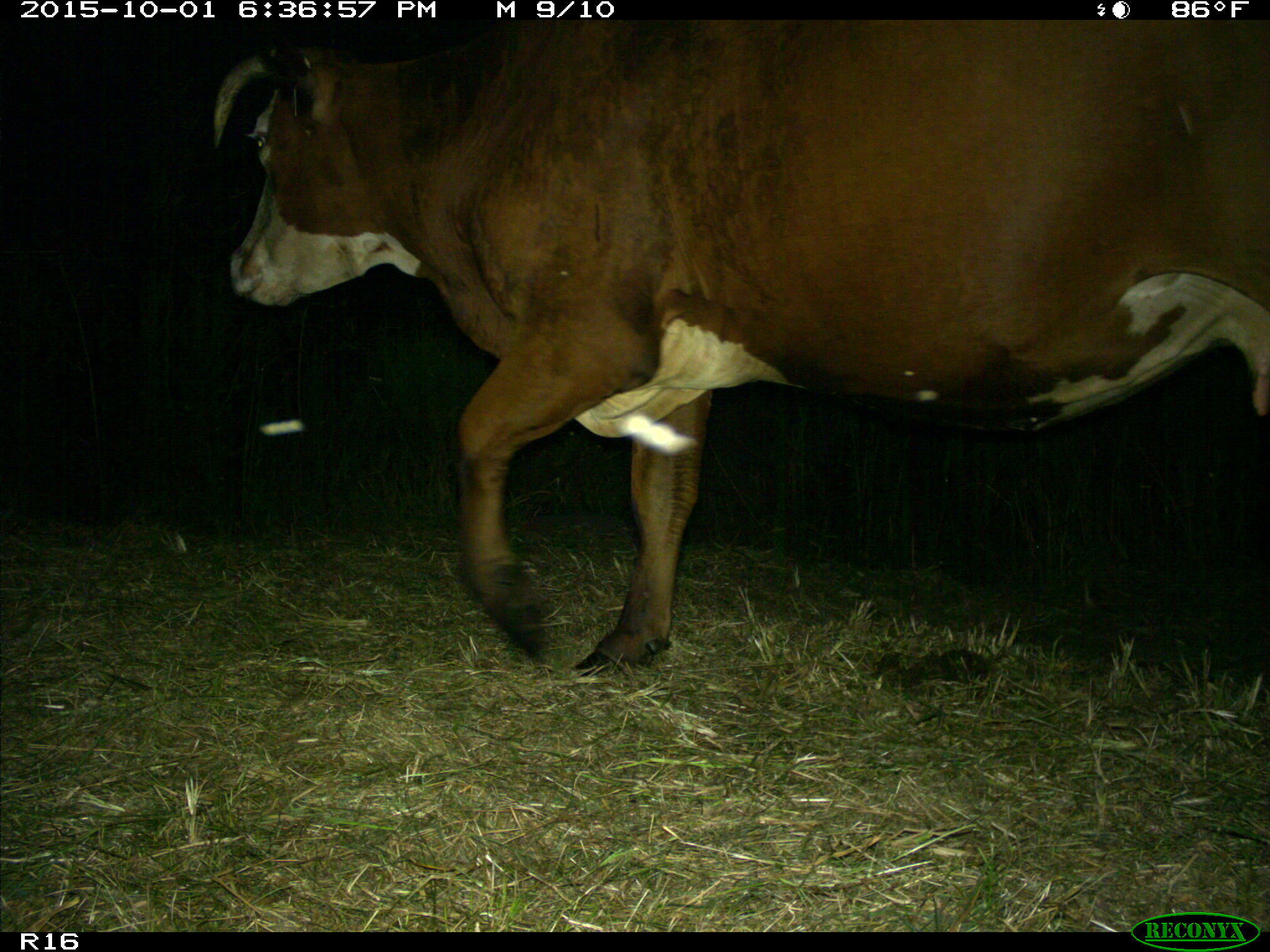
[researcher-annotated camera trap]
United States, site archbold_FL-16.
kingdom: Animalia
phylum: Chordata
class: Mammalia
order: Artiodactyla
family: Bovidae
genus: Bos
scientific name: Bos taurus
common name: domestic cow